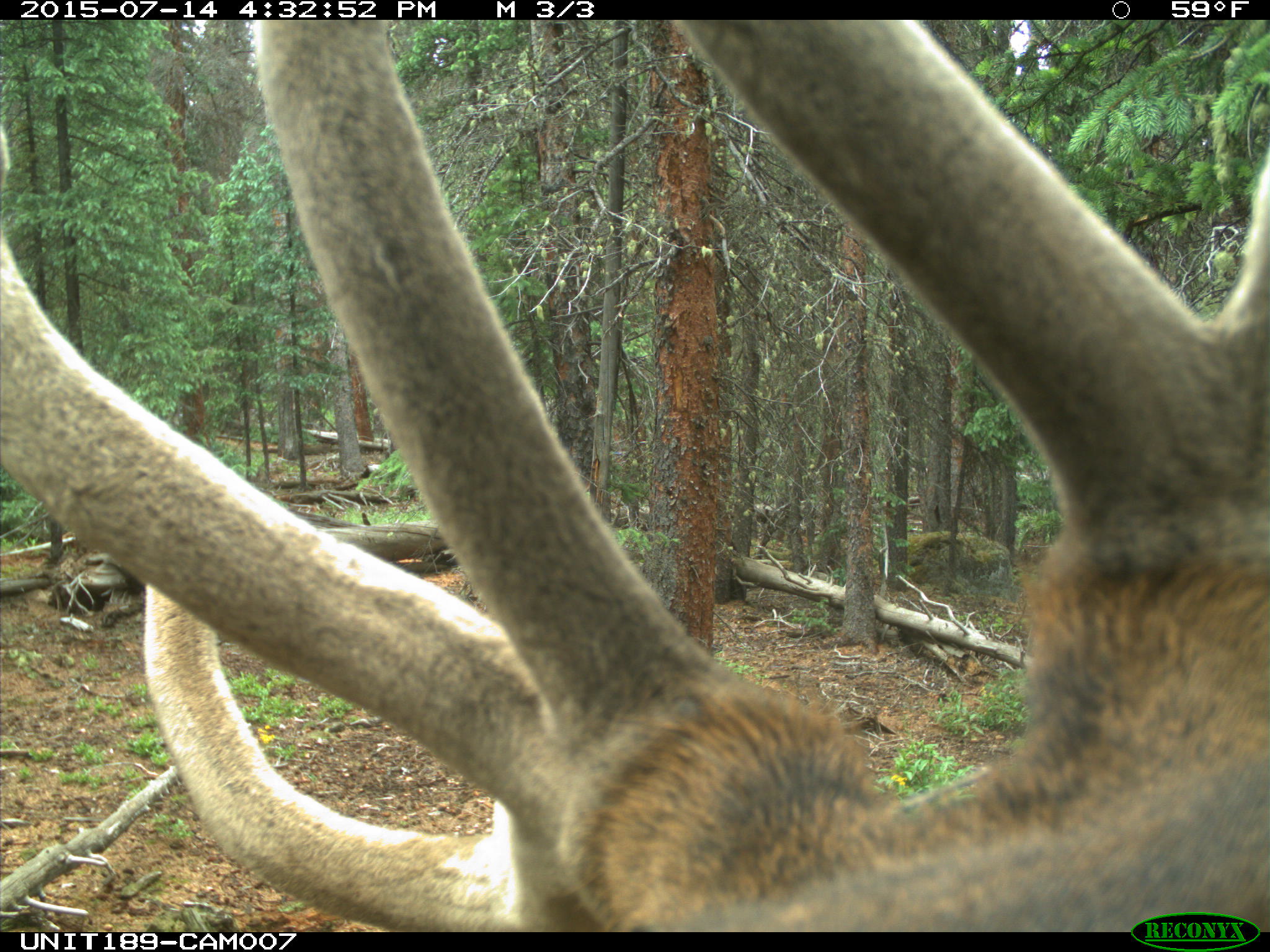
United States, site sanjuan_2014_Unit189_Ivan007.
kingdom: Animalia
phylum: Chordata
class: Mammalia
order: Artiodactyla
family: Cervidae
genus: Cervus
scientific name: Cervus elaphus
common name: red deer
Cervus elaphus (red deer).